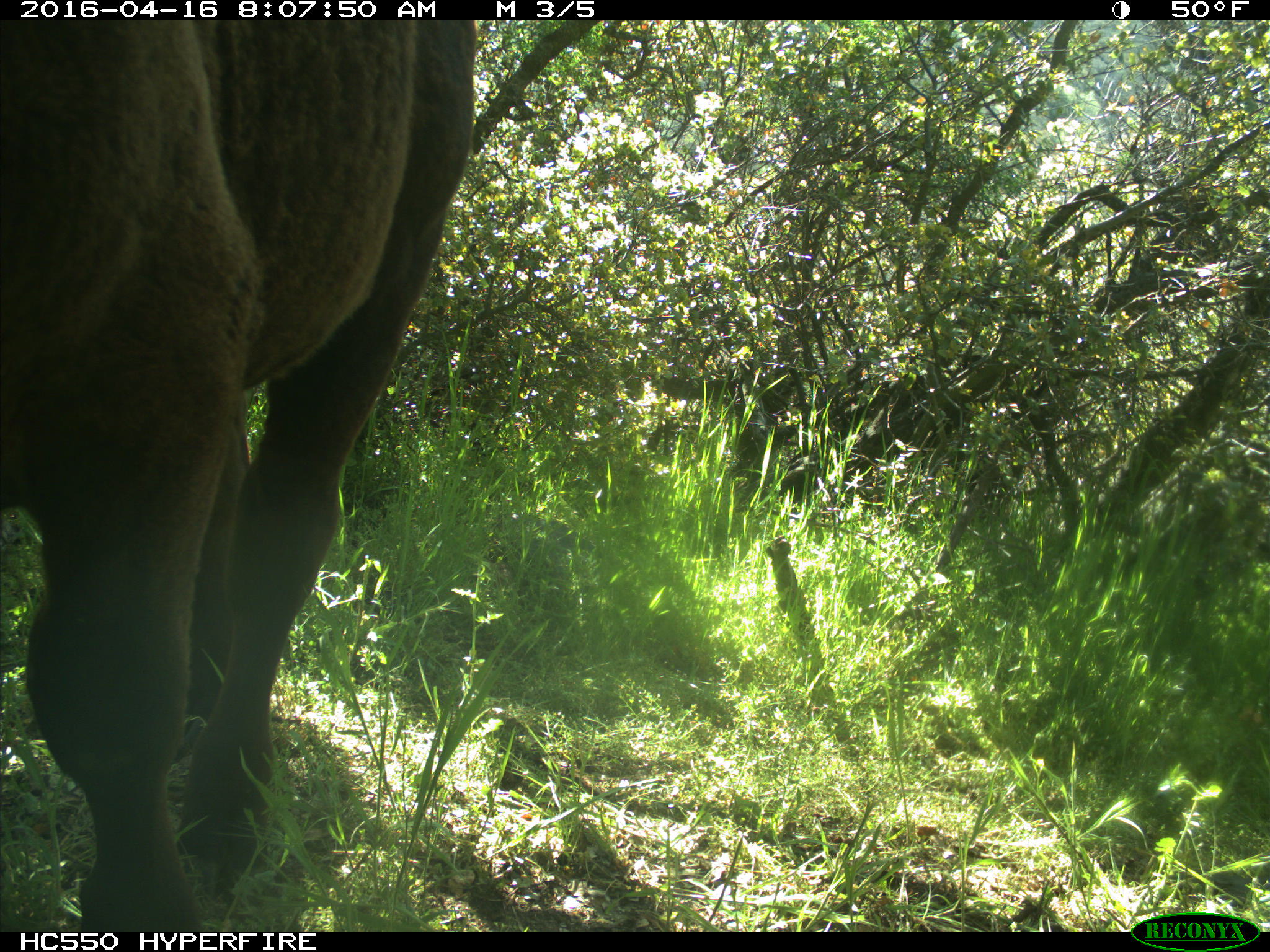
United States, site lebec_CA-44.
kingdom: Animalia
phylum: Chordata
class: Mammalia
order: Artiodactyla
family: Bovidae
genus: Bos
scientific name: Bos taurus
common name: domestic cow